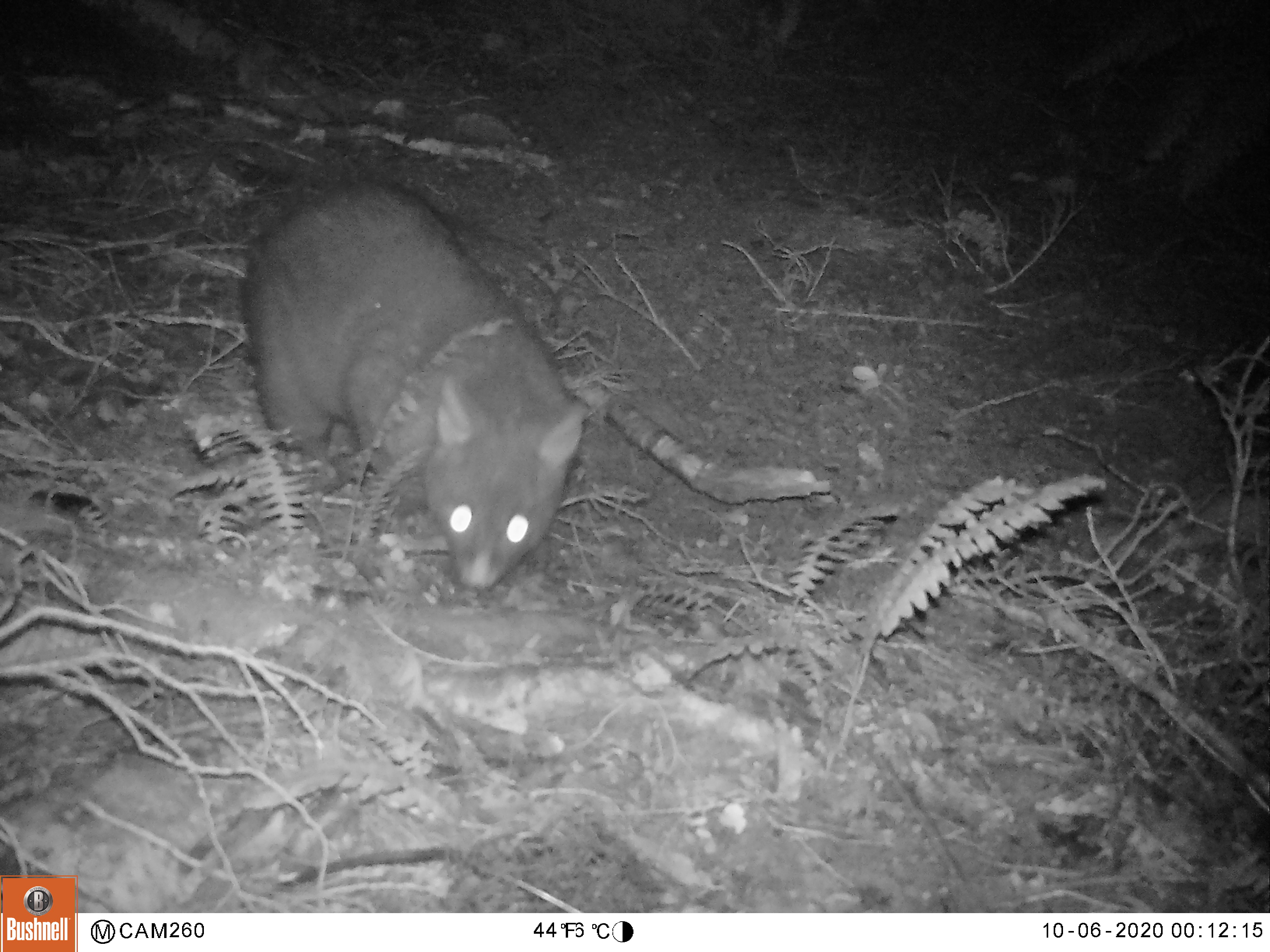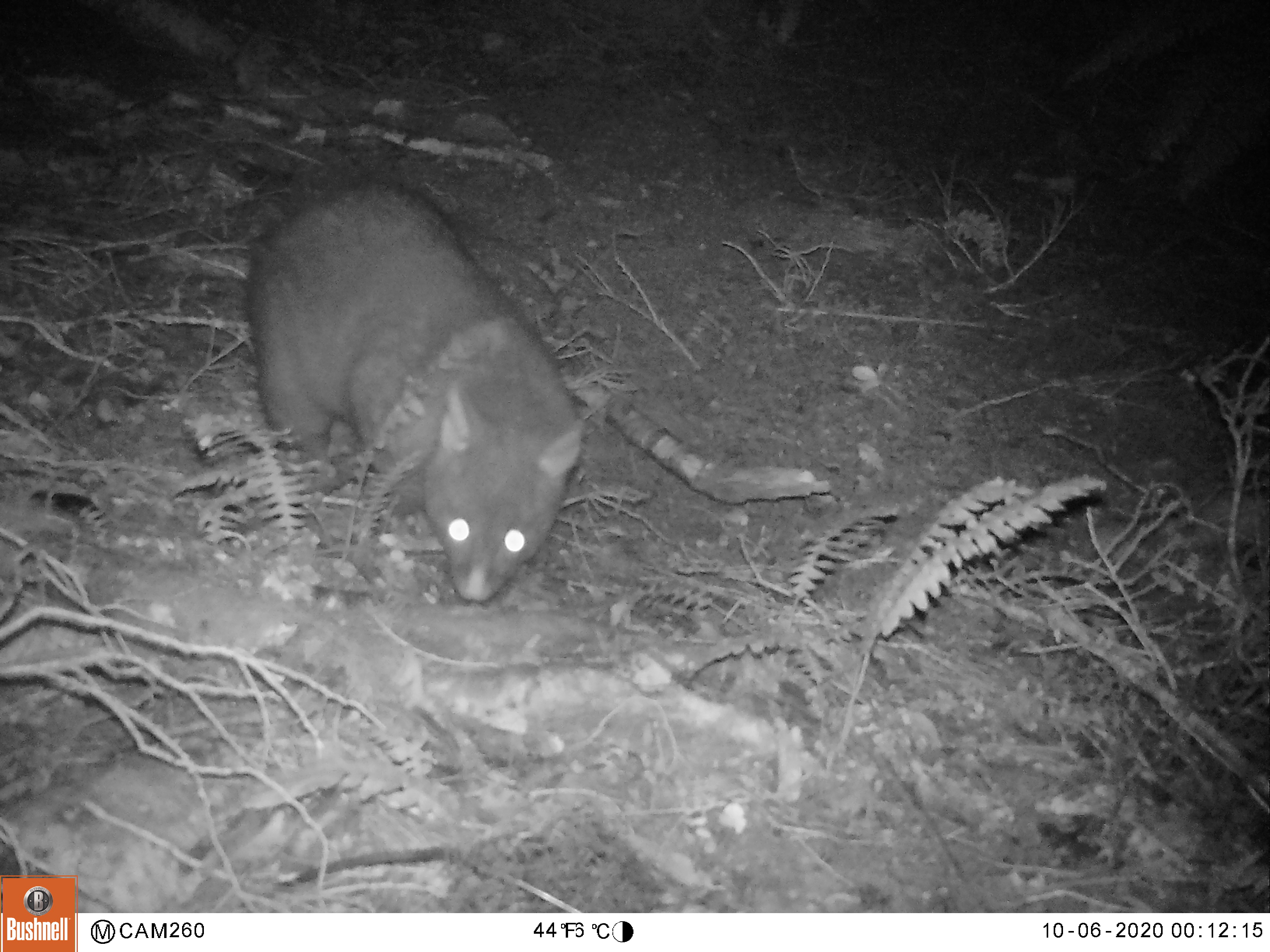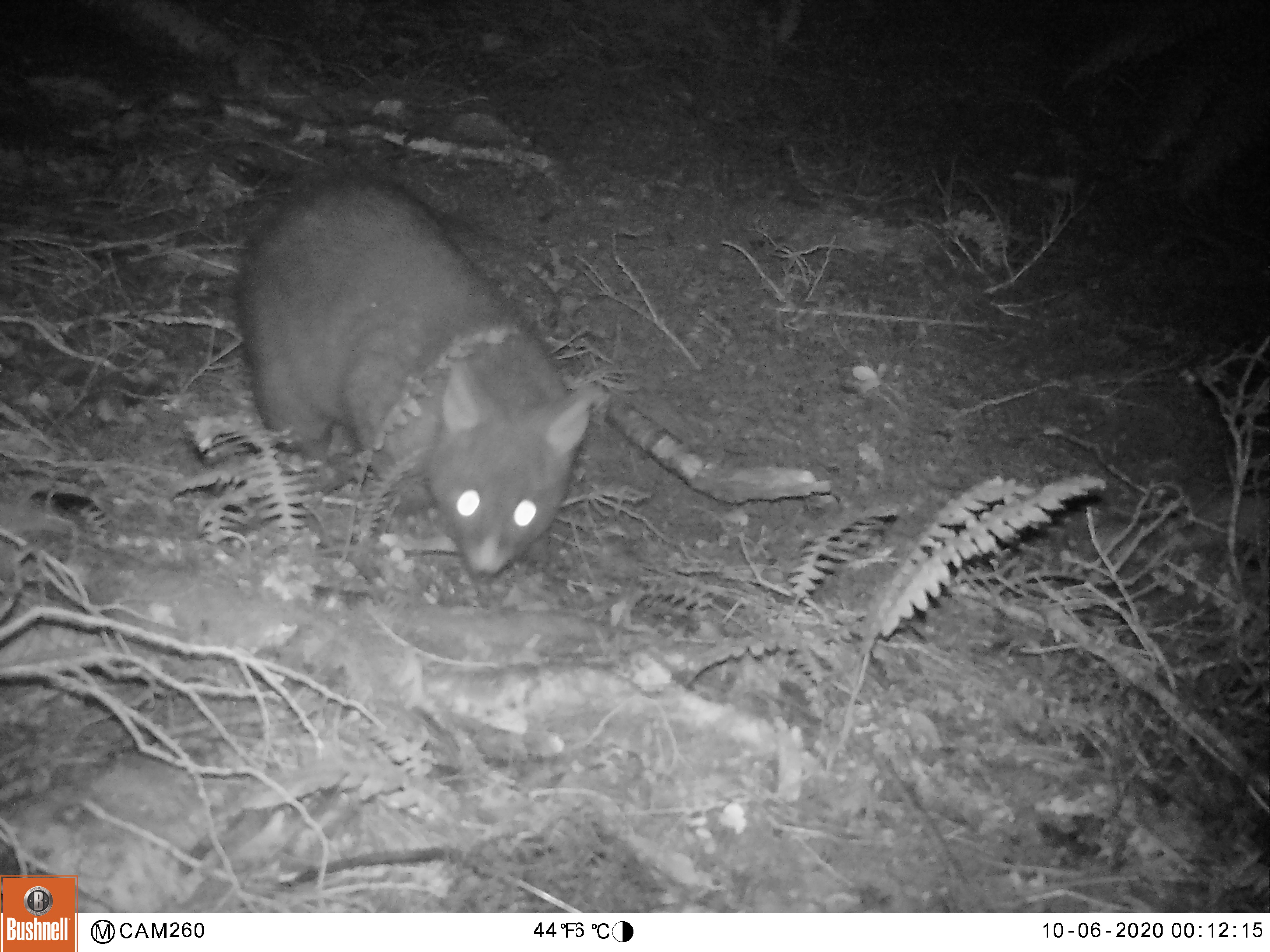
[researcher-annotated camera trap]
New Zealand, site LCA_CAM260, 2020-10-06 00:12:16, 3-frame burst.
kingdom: Animalia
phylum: Chordata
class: Mammalia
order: Diprotodontia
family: Phalangeridae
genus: Trichosurus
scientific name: Trichosurus vulpecula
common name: common brushtail possum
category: possum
Possum (common brushtail possum) (Trichosurus vulpecula).